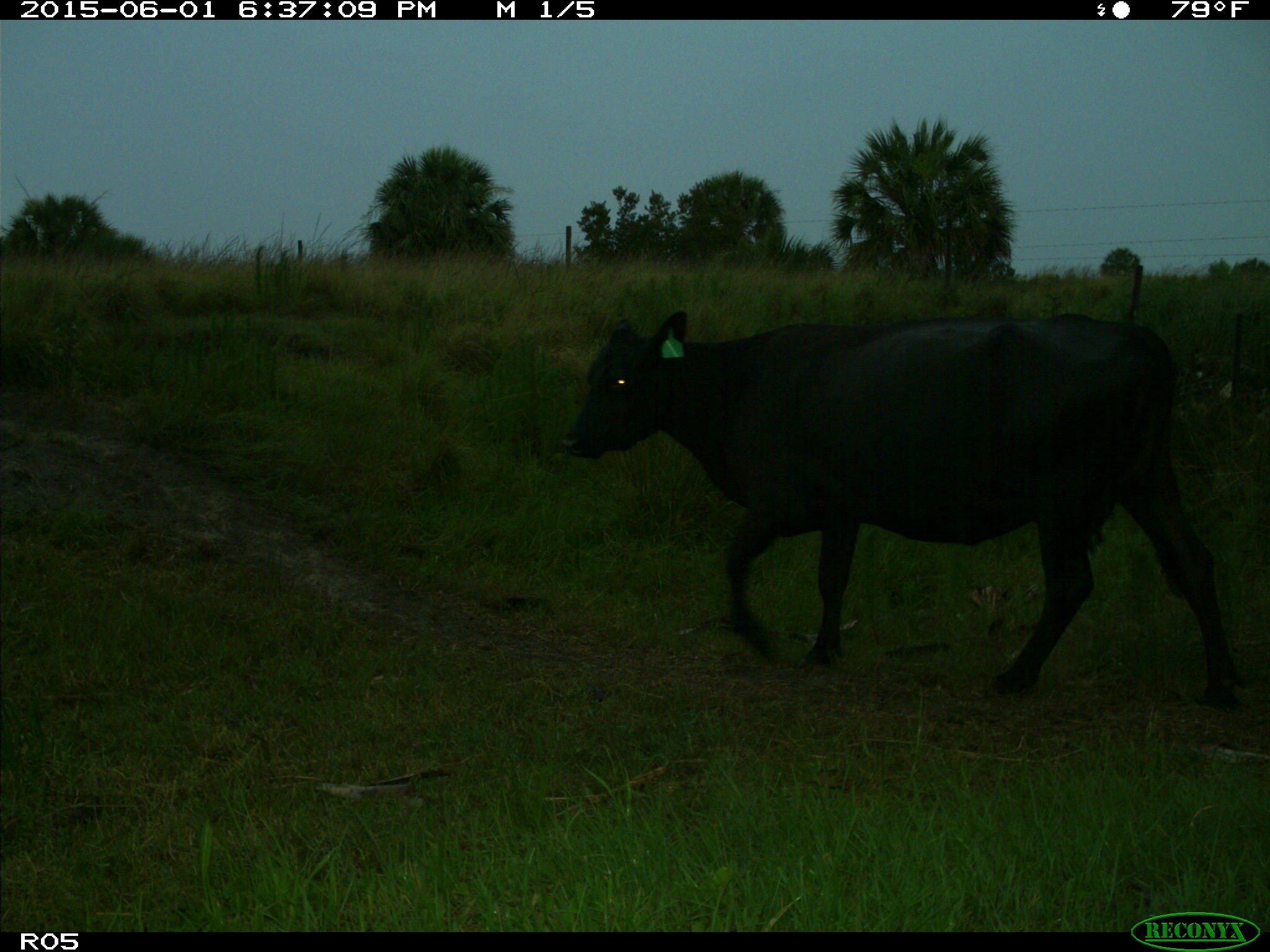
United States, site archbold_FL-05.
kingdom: Animalia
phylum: Chordata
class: Mammalia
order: Artiodactyla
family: Bovidae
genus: Bos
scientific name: Bos taurus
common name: domestic cow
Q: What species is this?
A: Bos taurus (domestic cow).